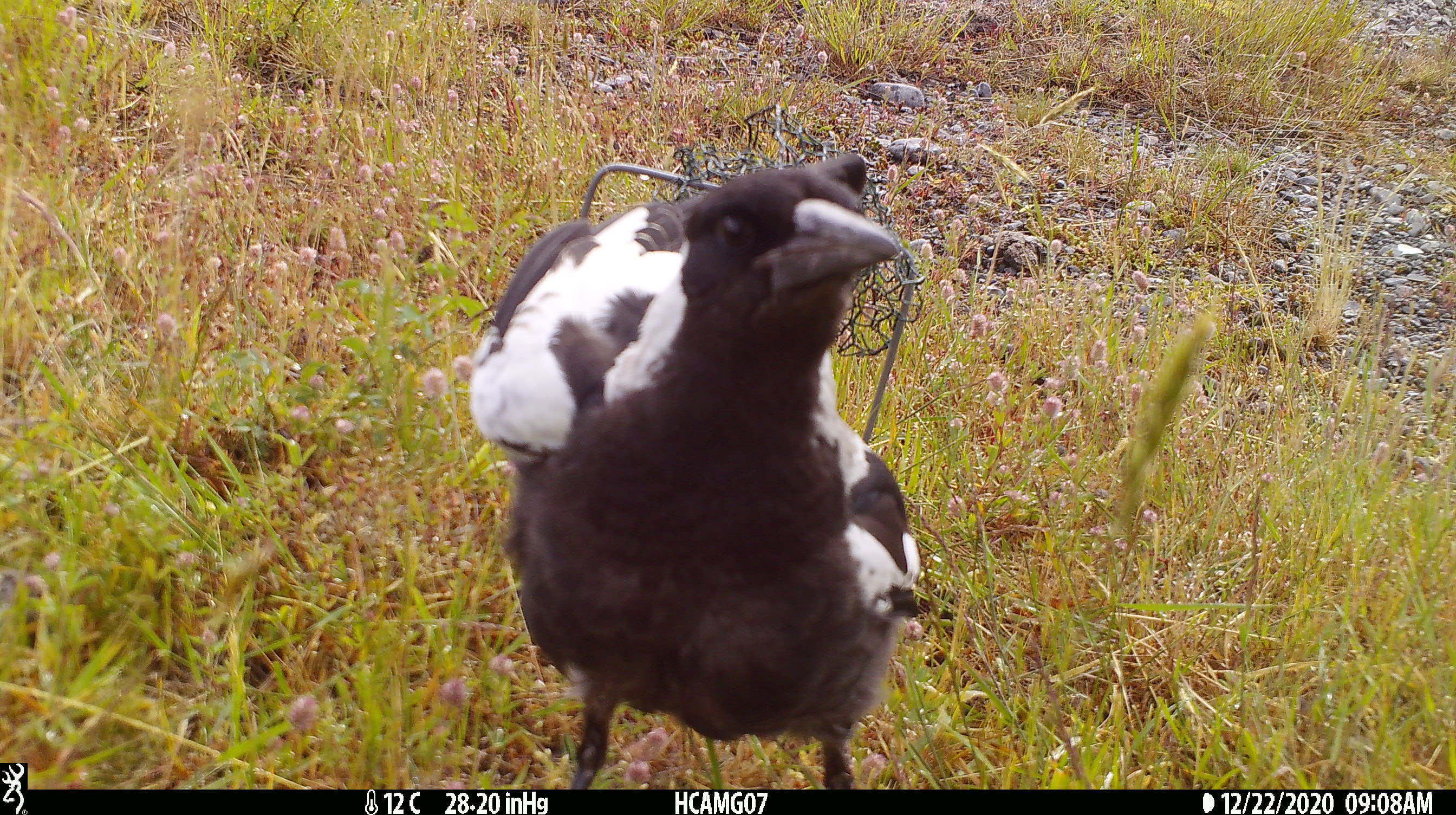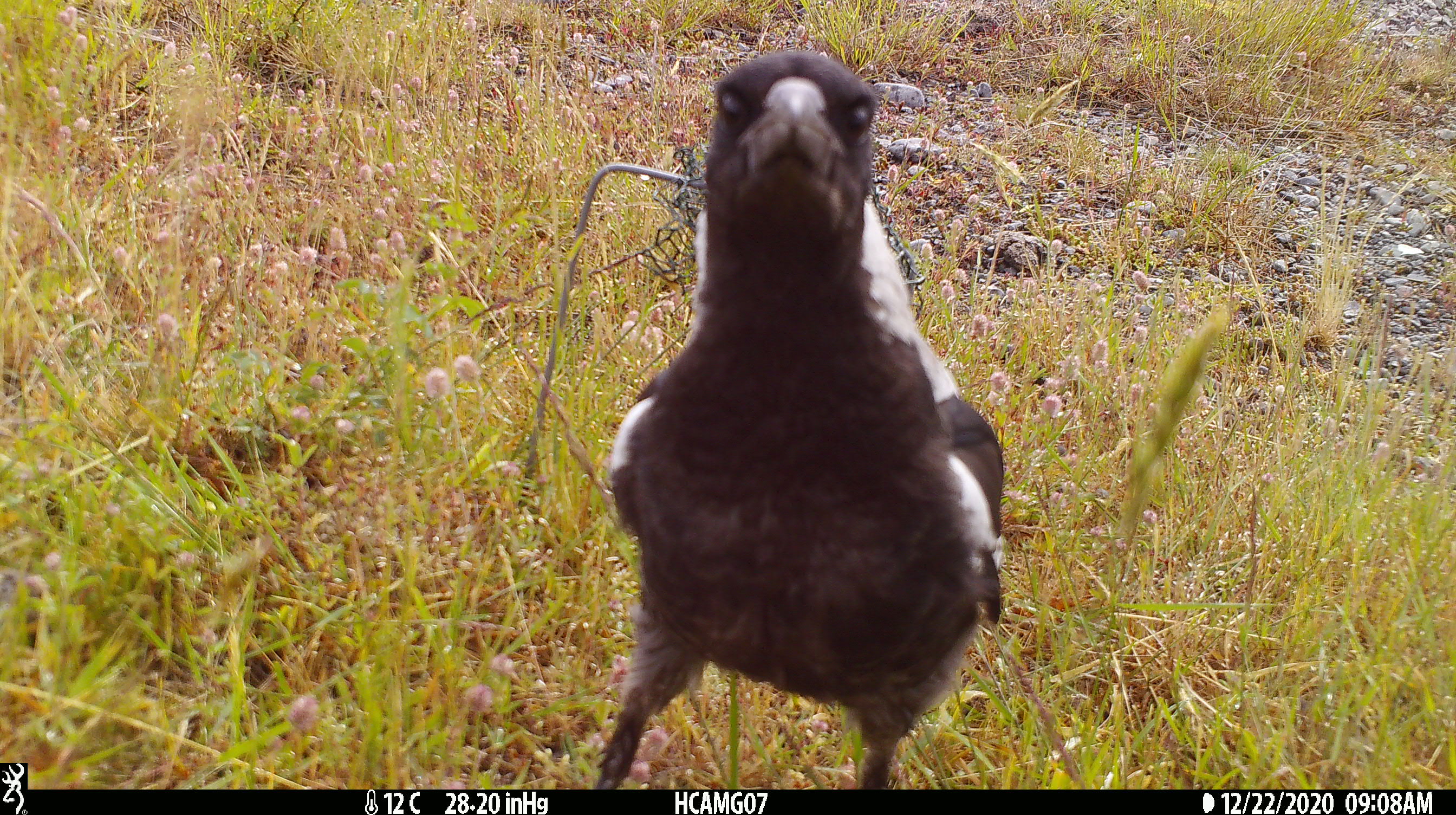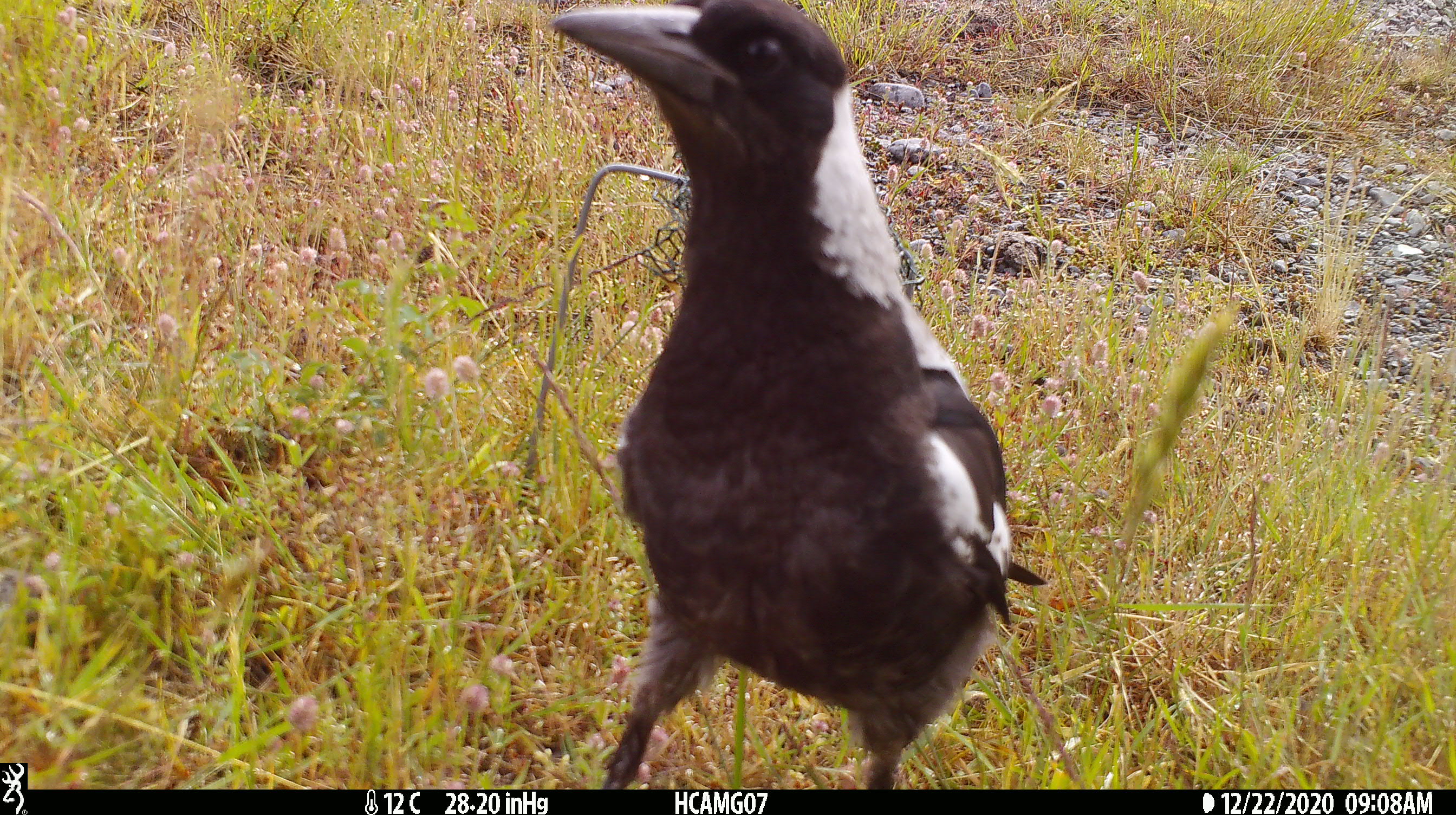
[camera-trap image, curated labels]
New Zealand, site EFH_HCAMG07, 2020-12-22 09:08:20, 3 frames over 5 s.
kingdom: Animalia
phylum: Chordata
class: Aves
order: Passeriformes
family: Artamidae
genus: Gymnorhina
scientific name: Gymnorhina tibicen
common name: australian magpie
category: magpie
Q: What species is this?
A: Magpie (australian magpie) (Gymnorhina tibicen).